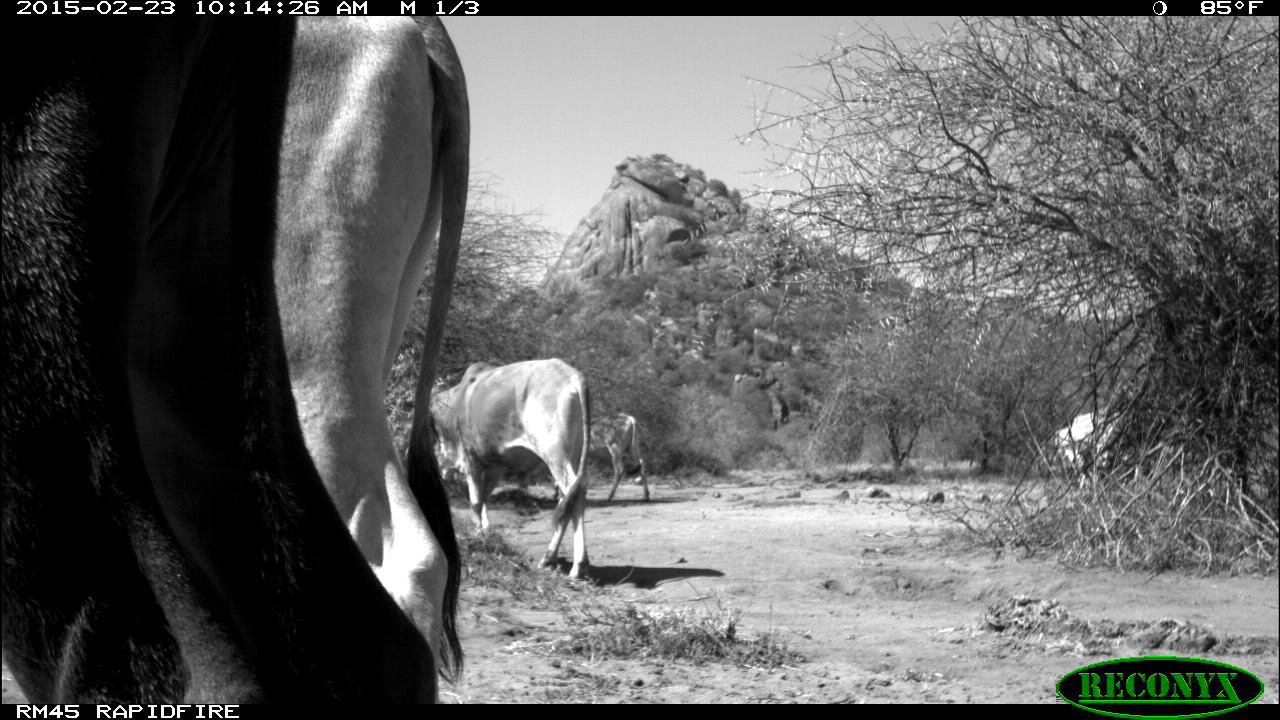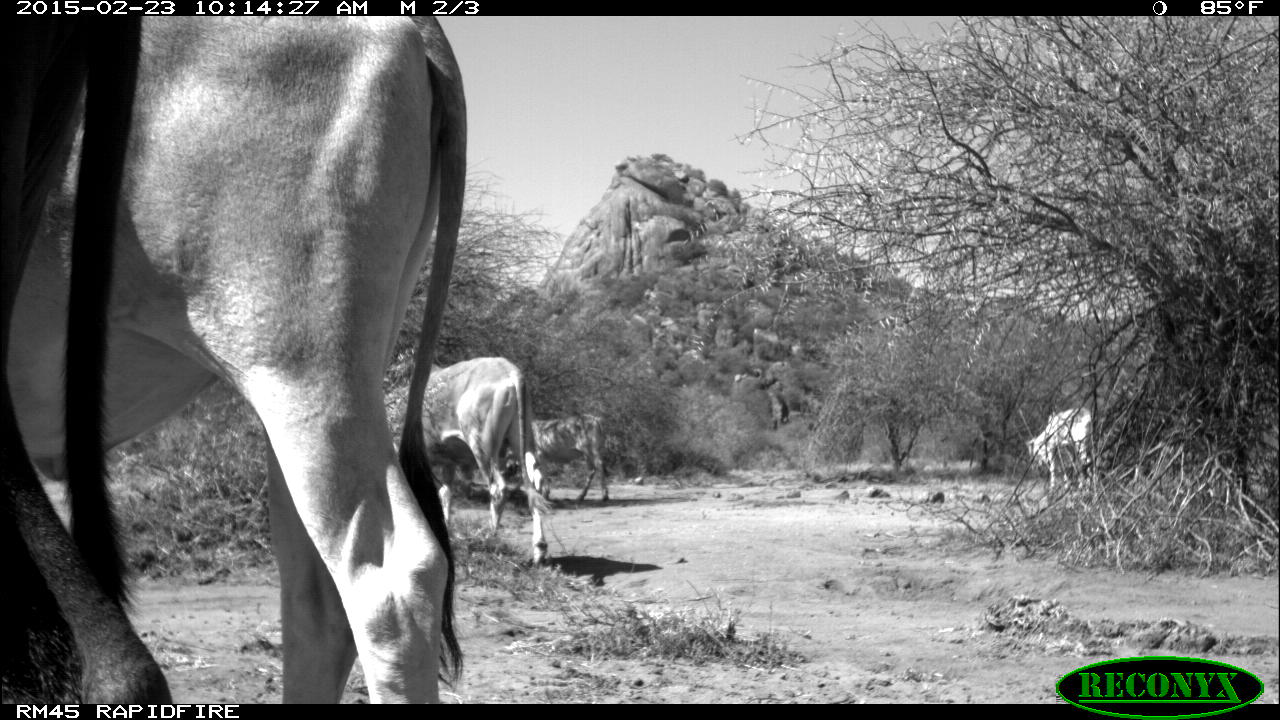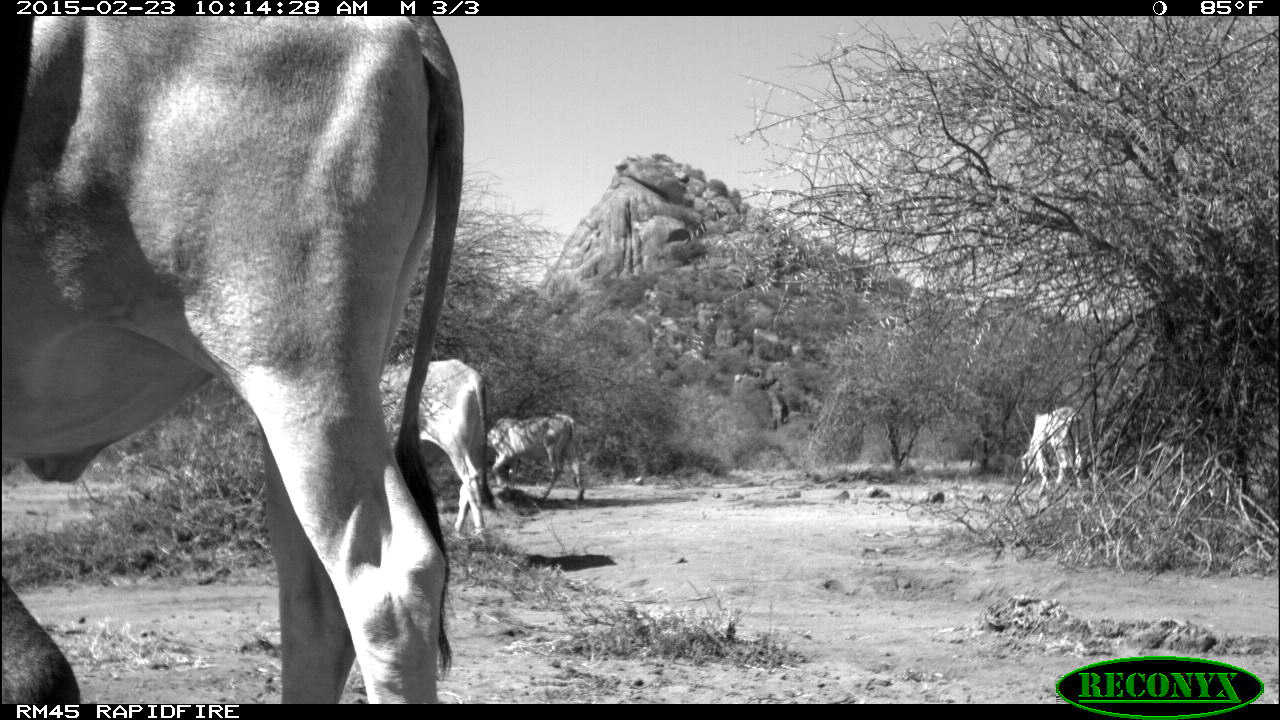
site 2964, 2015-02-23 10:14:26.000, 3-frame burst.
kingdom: Animalia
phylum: Chordata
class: Mammalia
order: Artiodactyla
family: Bovidae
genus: Bos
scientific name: Bos taurus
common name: domestic cattle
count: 17